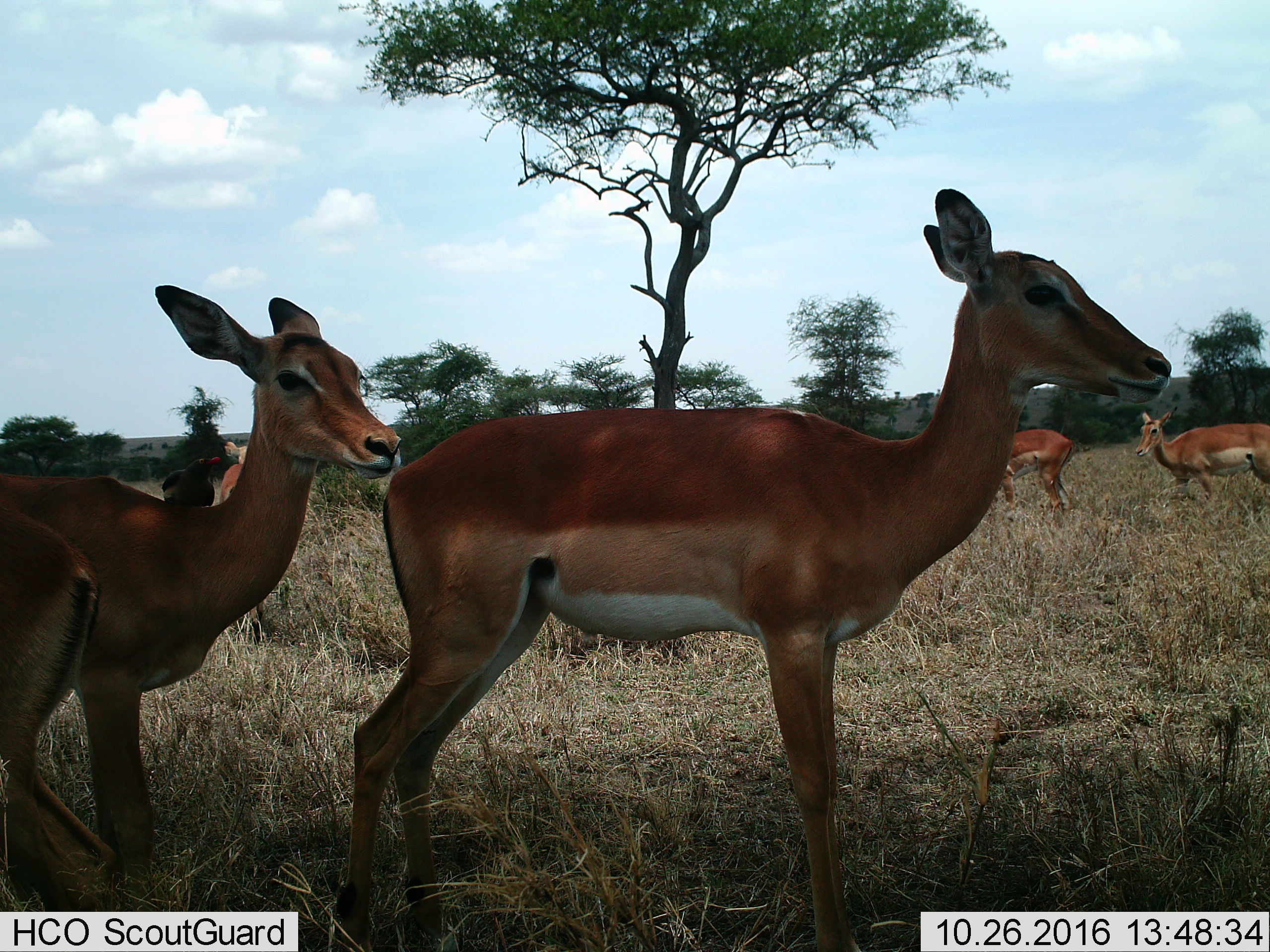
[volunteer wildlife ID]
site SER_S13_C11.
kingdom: Animalia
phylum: Chordata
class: Mammalia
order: Artiodactyla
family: Bovidae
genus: Aepyceros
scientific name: Aepyceros melampus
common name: impala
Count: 6.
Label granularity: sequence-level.